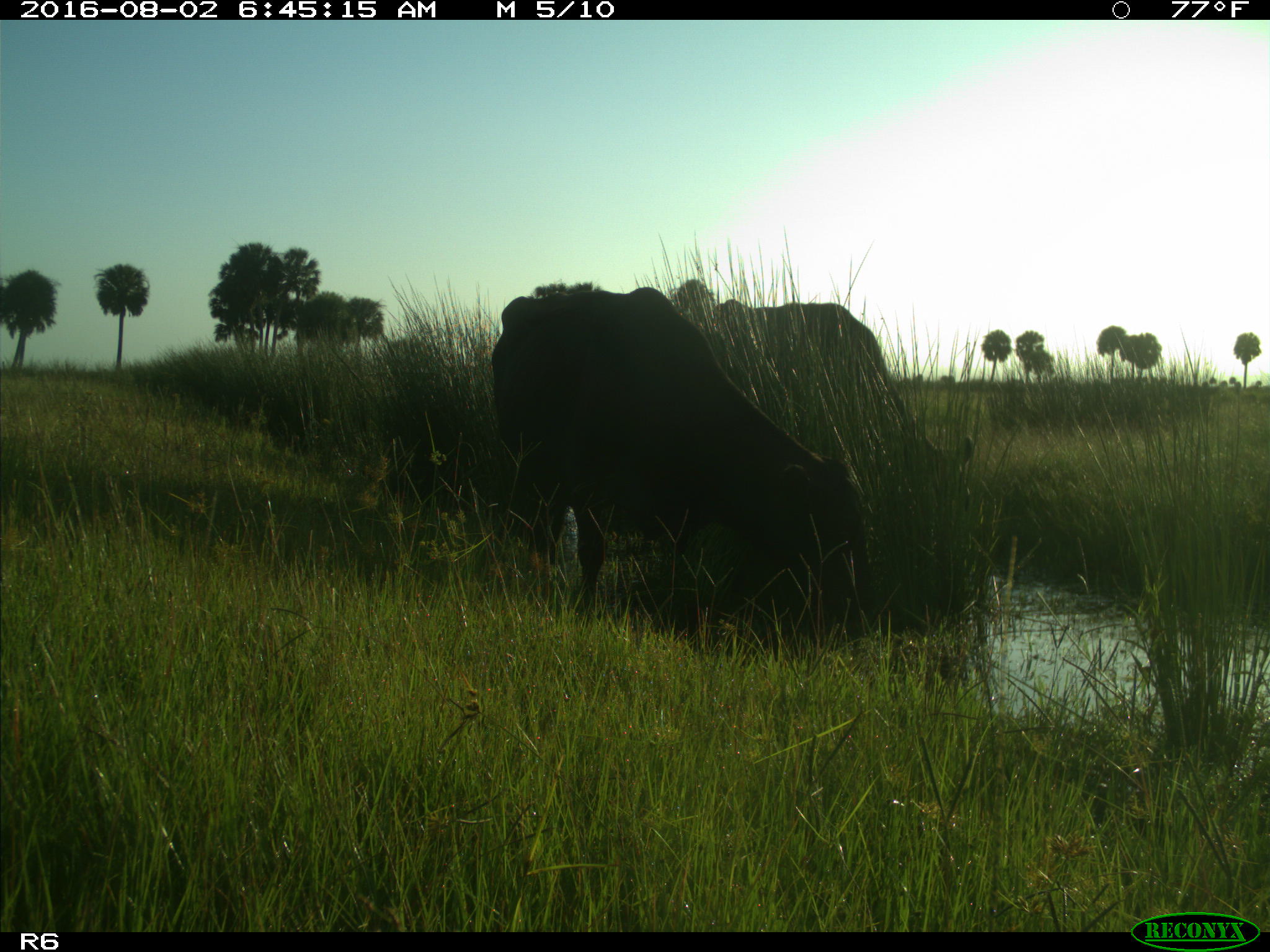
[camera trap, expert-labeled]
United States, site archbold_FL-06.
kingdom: Animalia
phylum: Chordata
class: Mammalia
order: Artiodactyla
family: Bovidae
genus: Bos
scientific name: Bos taurus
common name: domestic cow